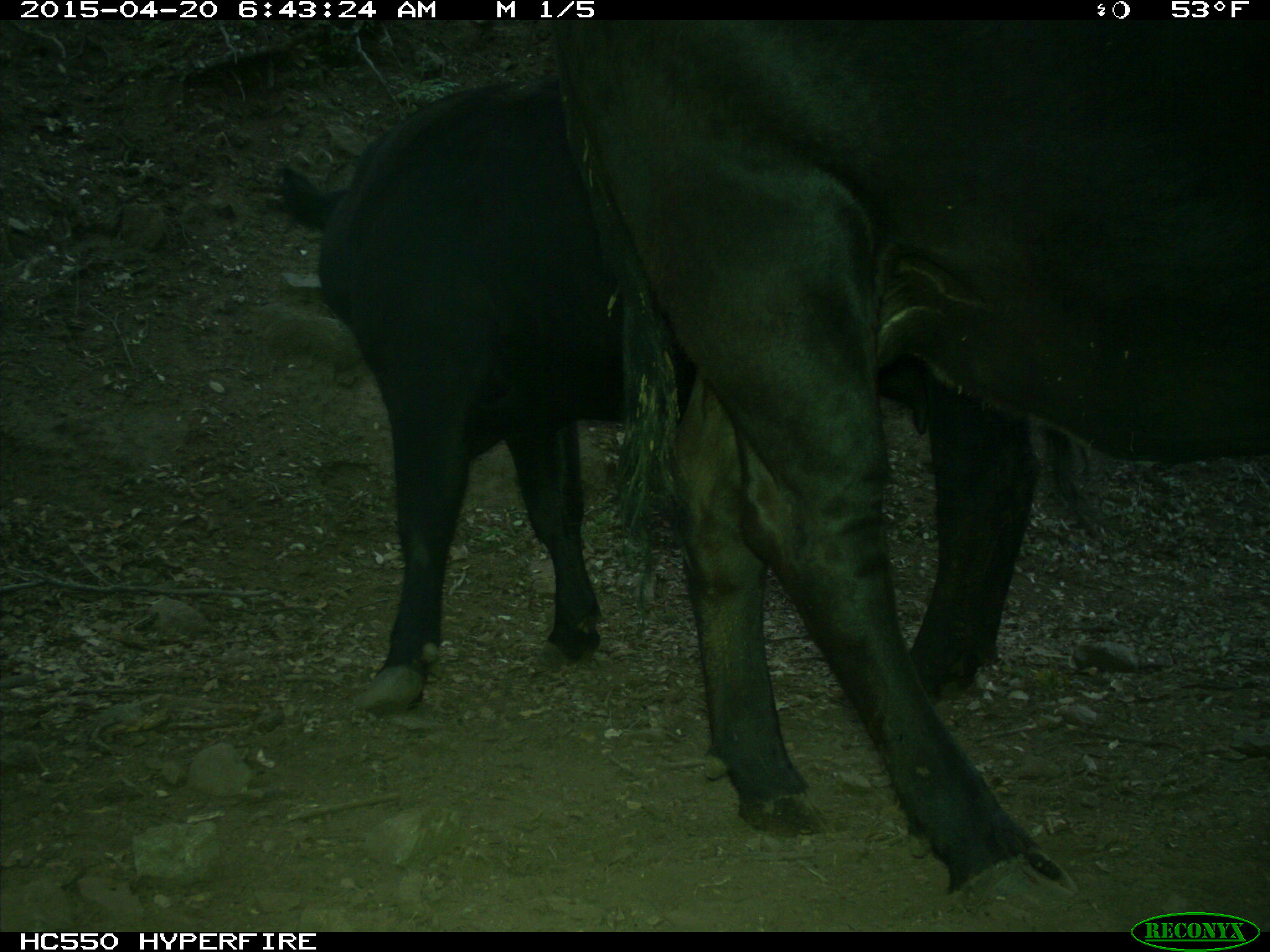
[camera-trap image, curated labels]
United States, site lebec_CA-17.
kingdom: Animalia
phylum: Chordata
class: Mammalia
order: Artiodactyla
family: Bovidae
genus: Bos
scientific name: Bos taurus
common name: domestic cow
Bos taurus (domestic cow).